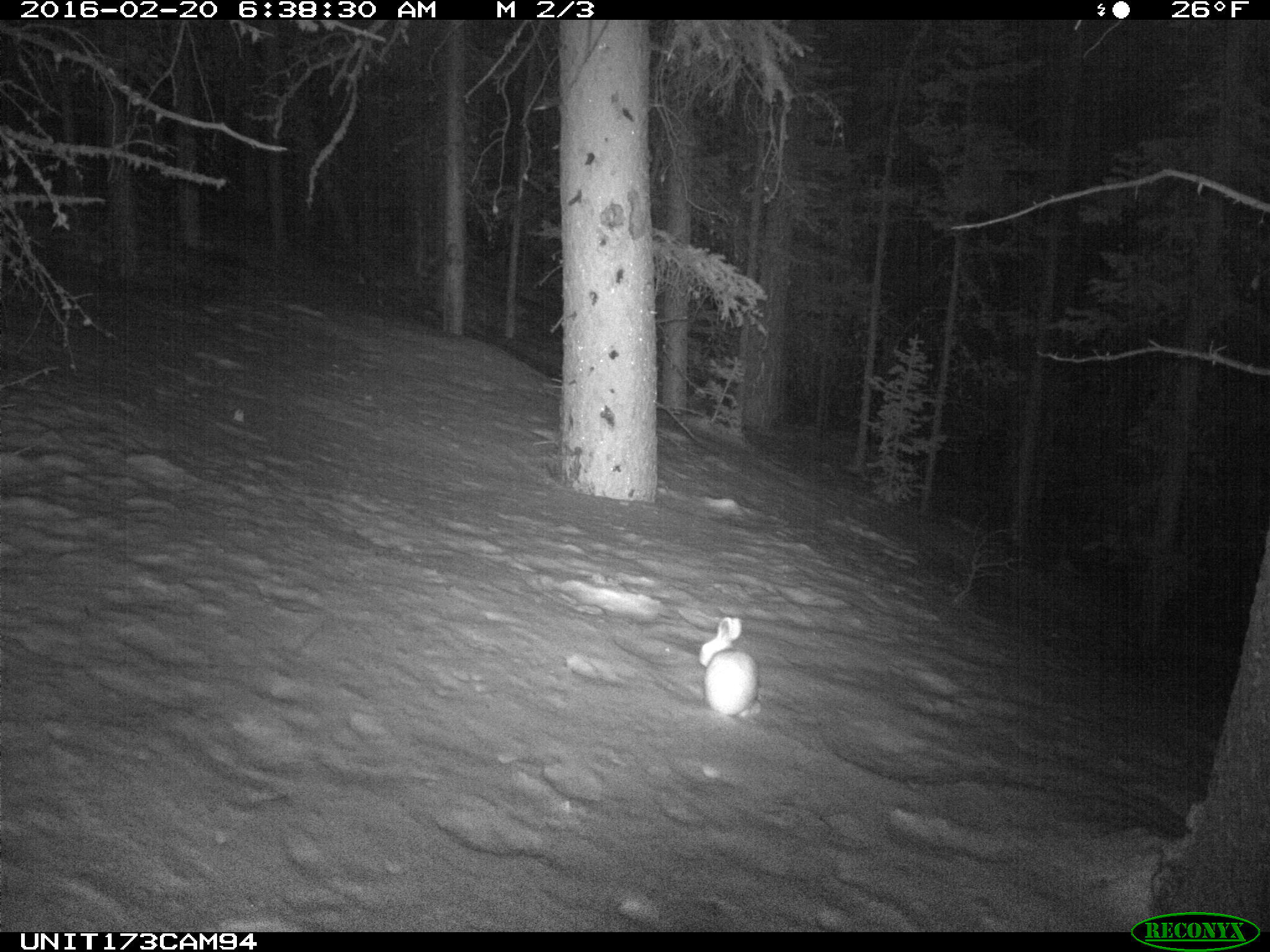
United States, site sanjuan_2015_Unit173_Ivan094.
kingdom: Animalia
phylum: Chordata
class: Mammalia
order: Lagomorpha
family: Leporidae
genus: Lepus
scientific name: Lepus americanus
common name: snowshoe hare